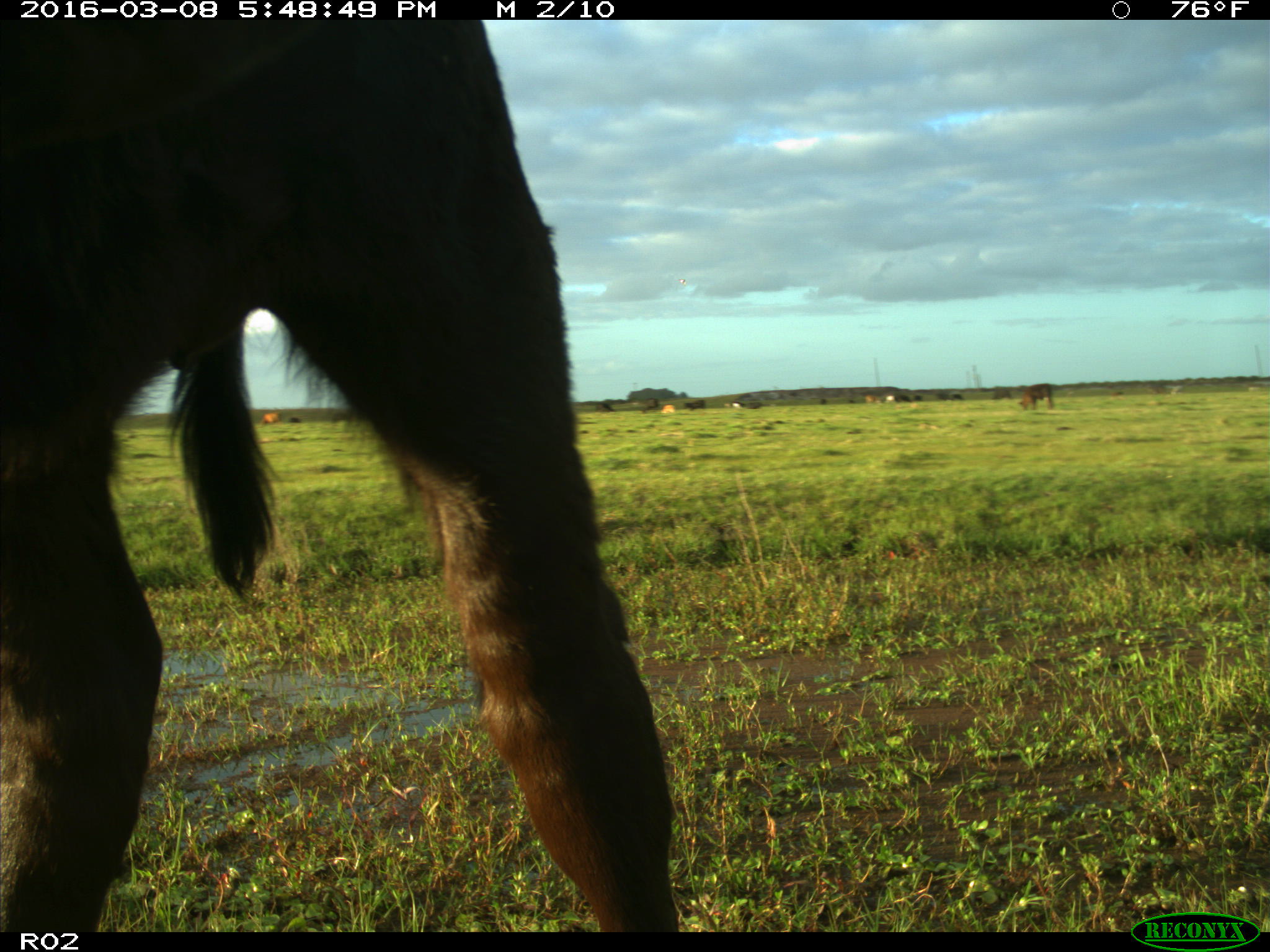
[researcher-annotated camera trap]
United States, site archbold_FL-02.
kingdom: Animalia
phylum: Chordata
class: Mammalia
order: Artiodactyla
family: Bovidae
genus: Bos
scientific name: Bos taurus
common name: domestic cow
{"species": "Bos taurus (domestic cow)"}